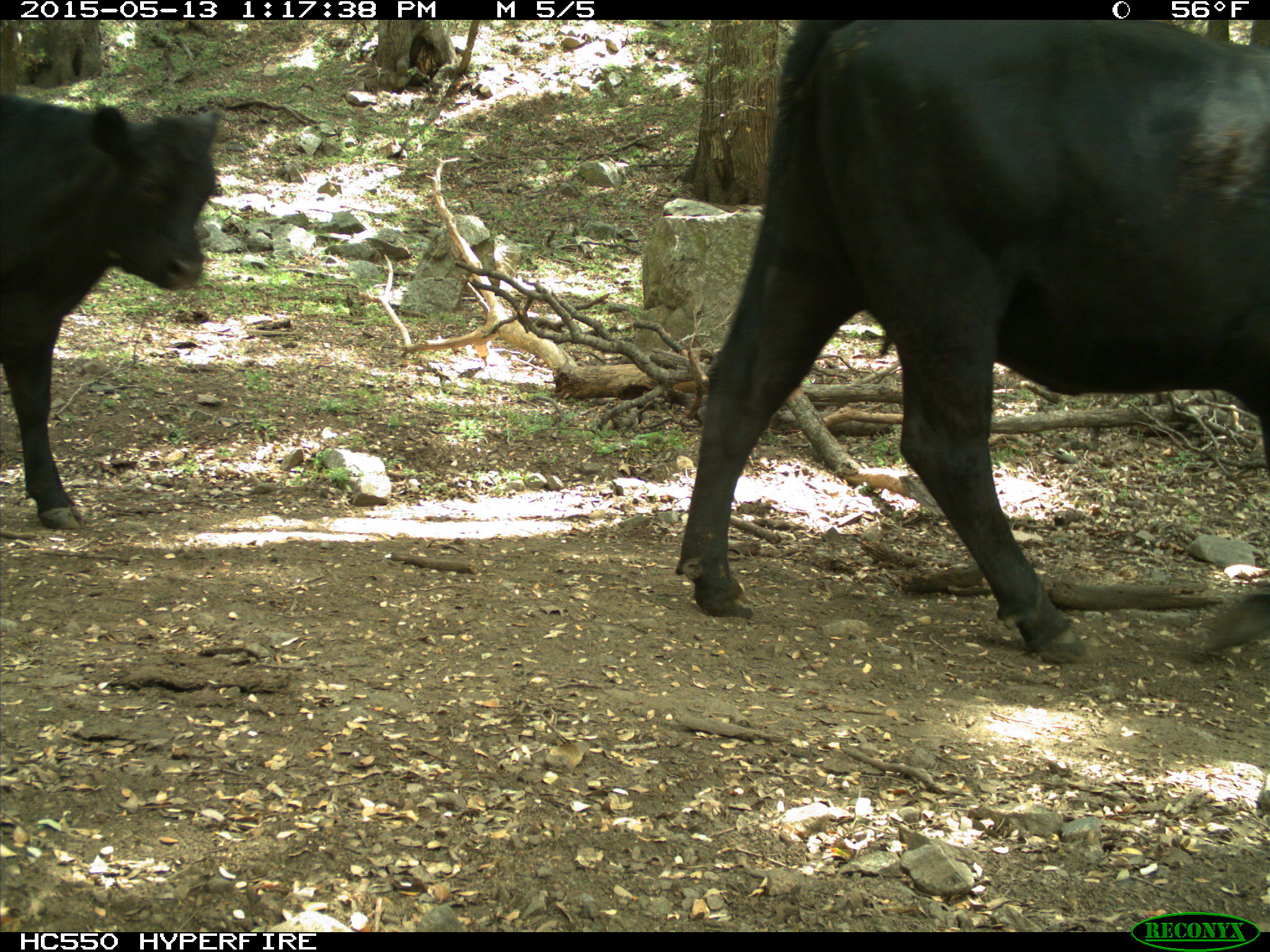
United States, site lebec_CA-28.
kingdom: Animalia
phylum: Chordata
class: Mammalia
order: Artiodactyla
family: Bovidae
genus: Bos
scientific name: Bos taurus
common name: domestic cow